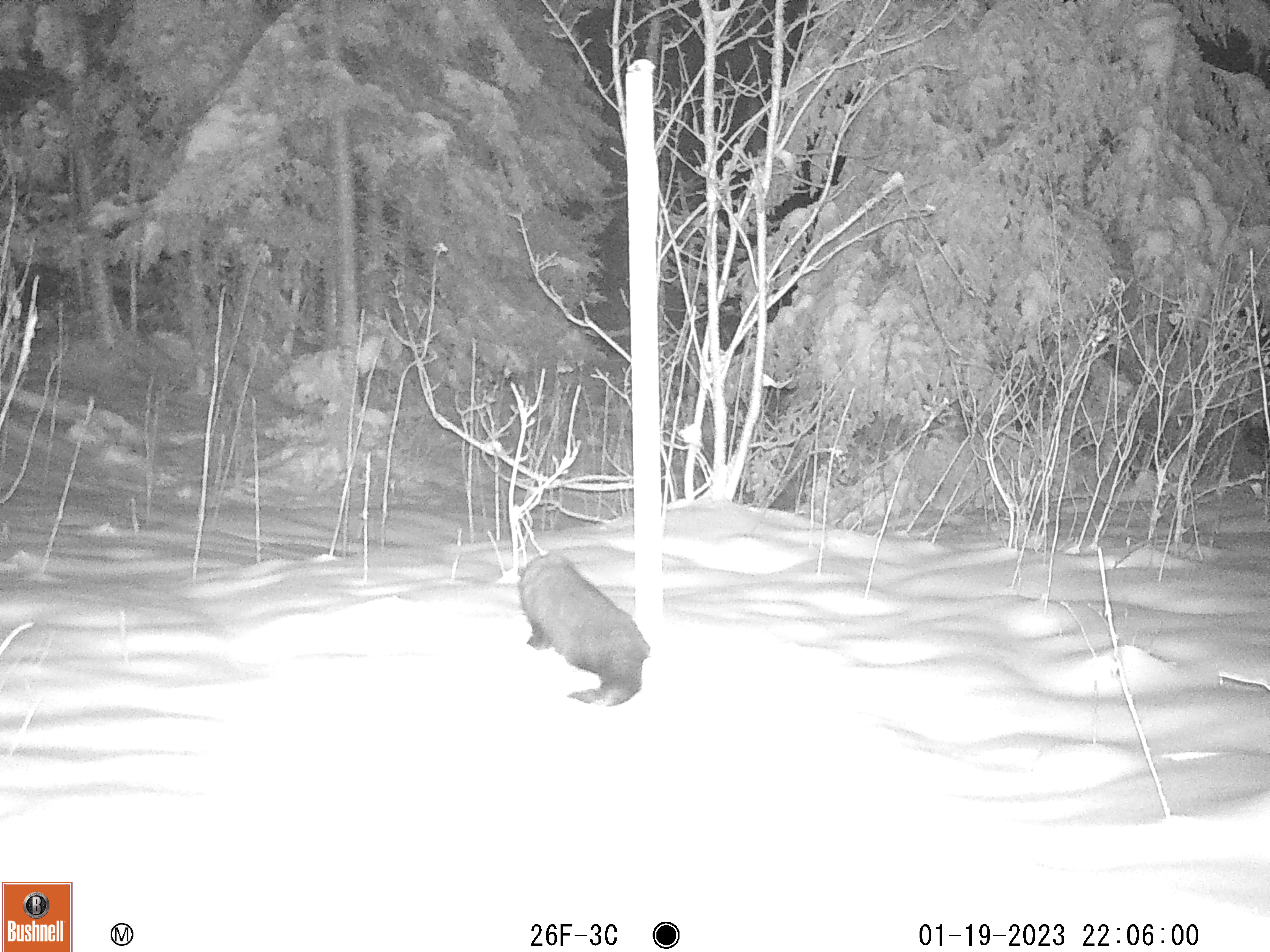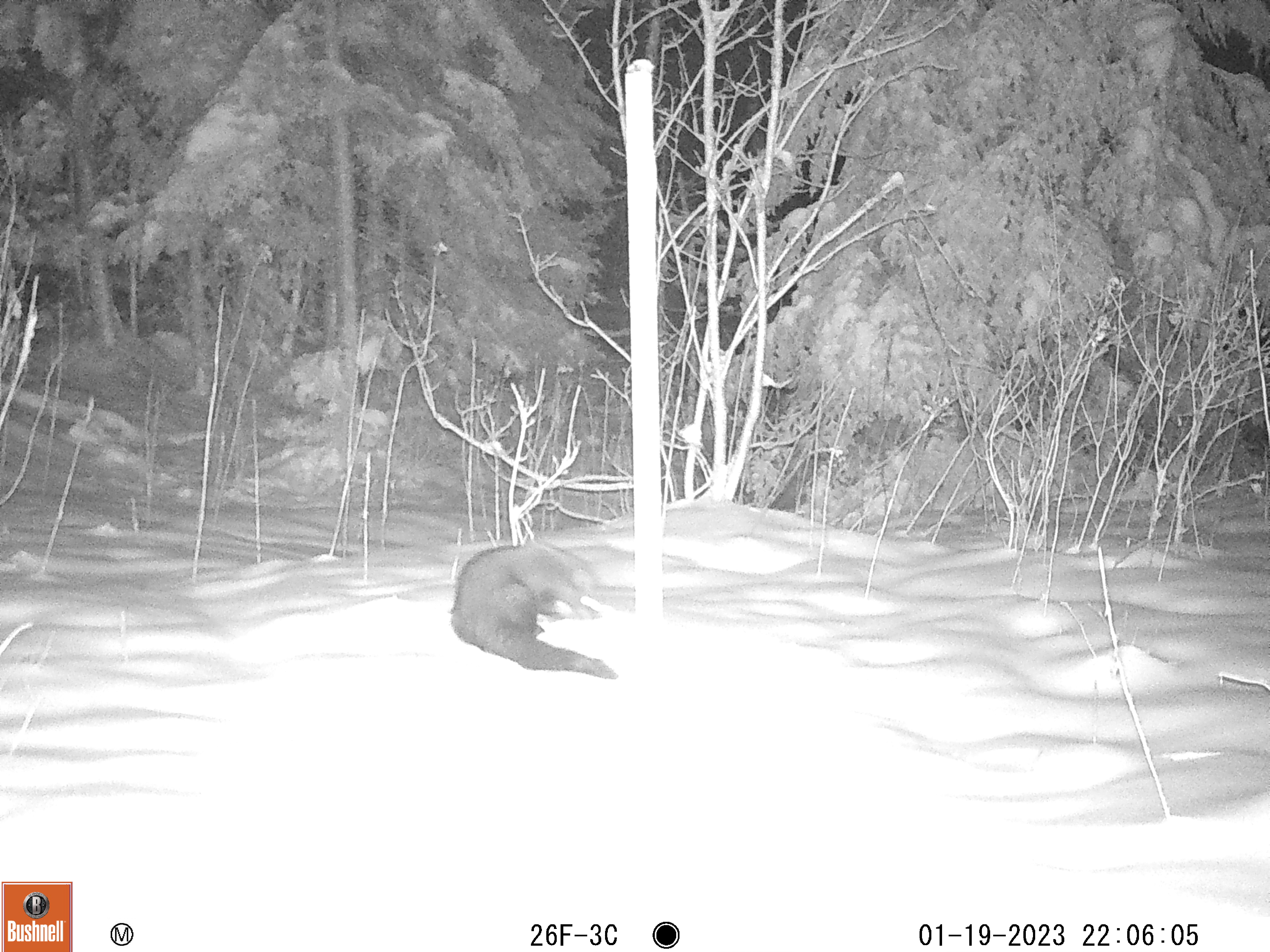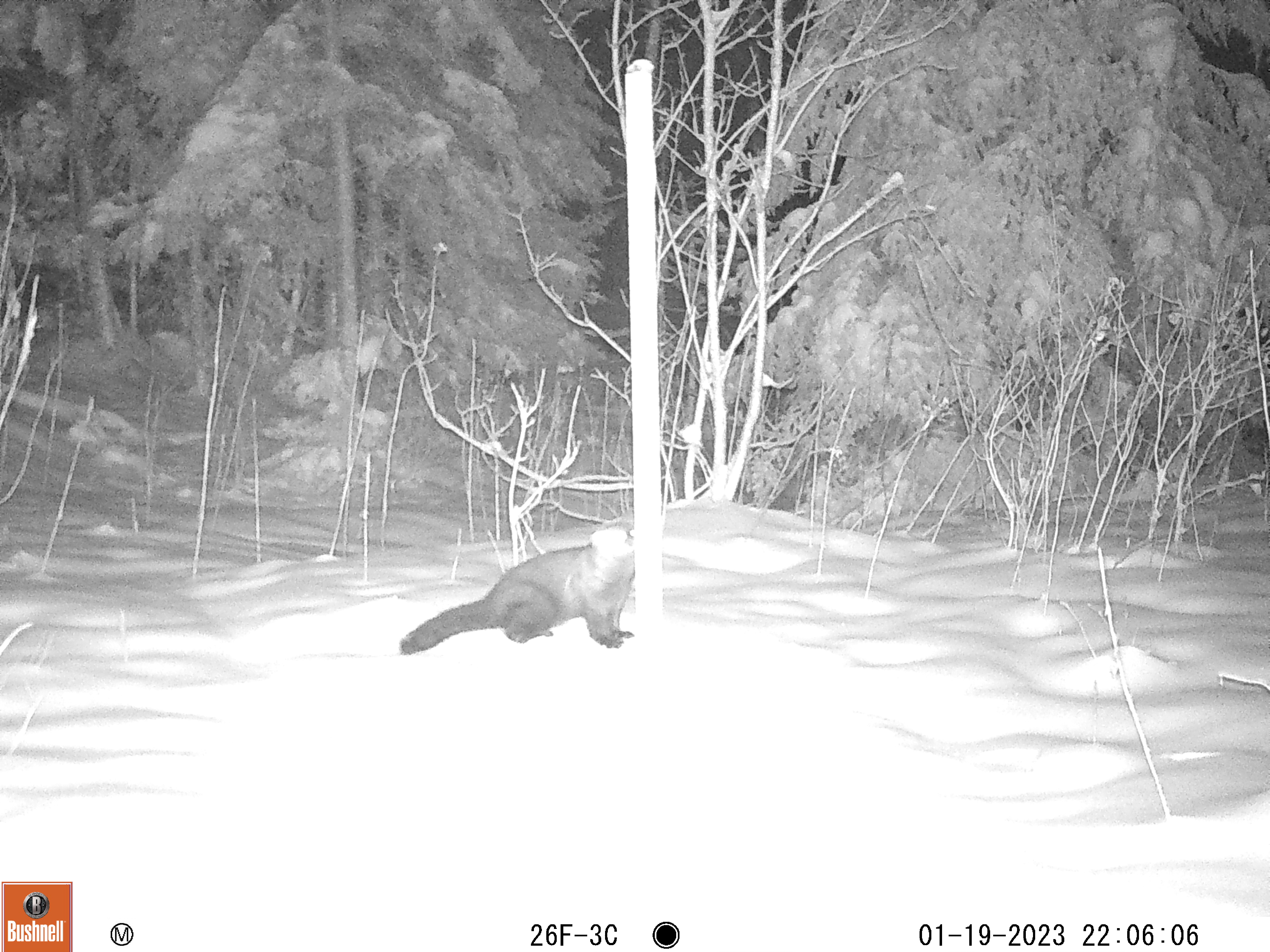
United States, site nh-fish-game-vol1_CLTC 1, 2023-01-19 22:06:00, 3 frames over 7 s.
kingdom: Animalia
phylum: Chordata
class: Mammalia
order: Carnivora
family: Mustelidae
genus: Pekania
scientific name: Pekania pennanti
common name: fisher